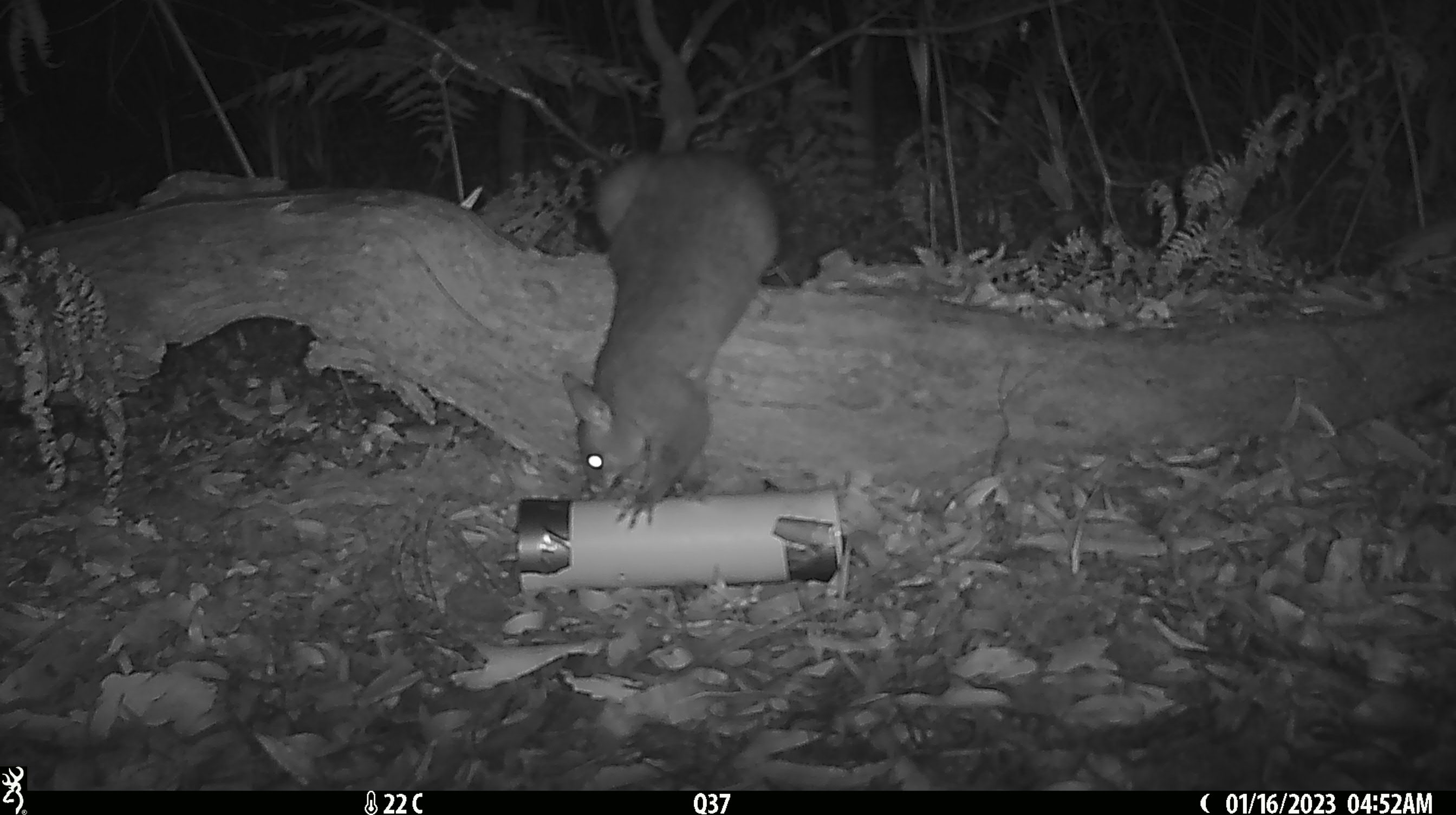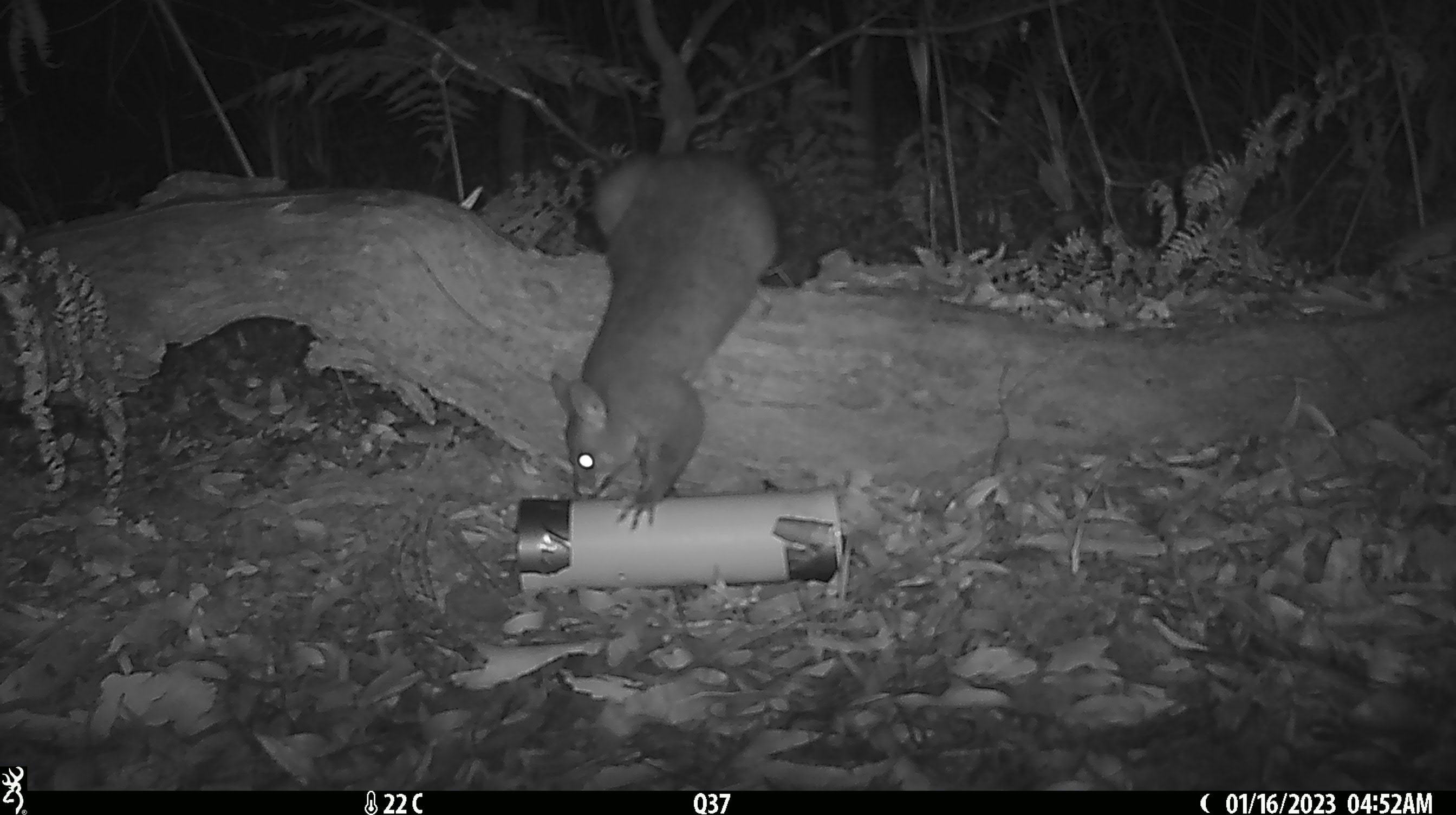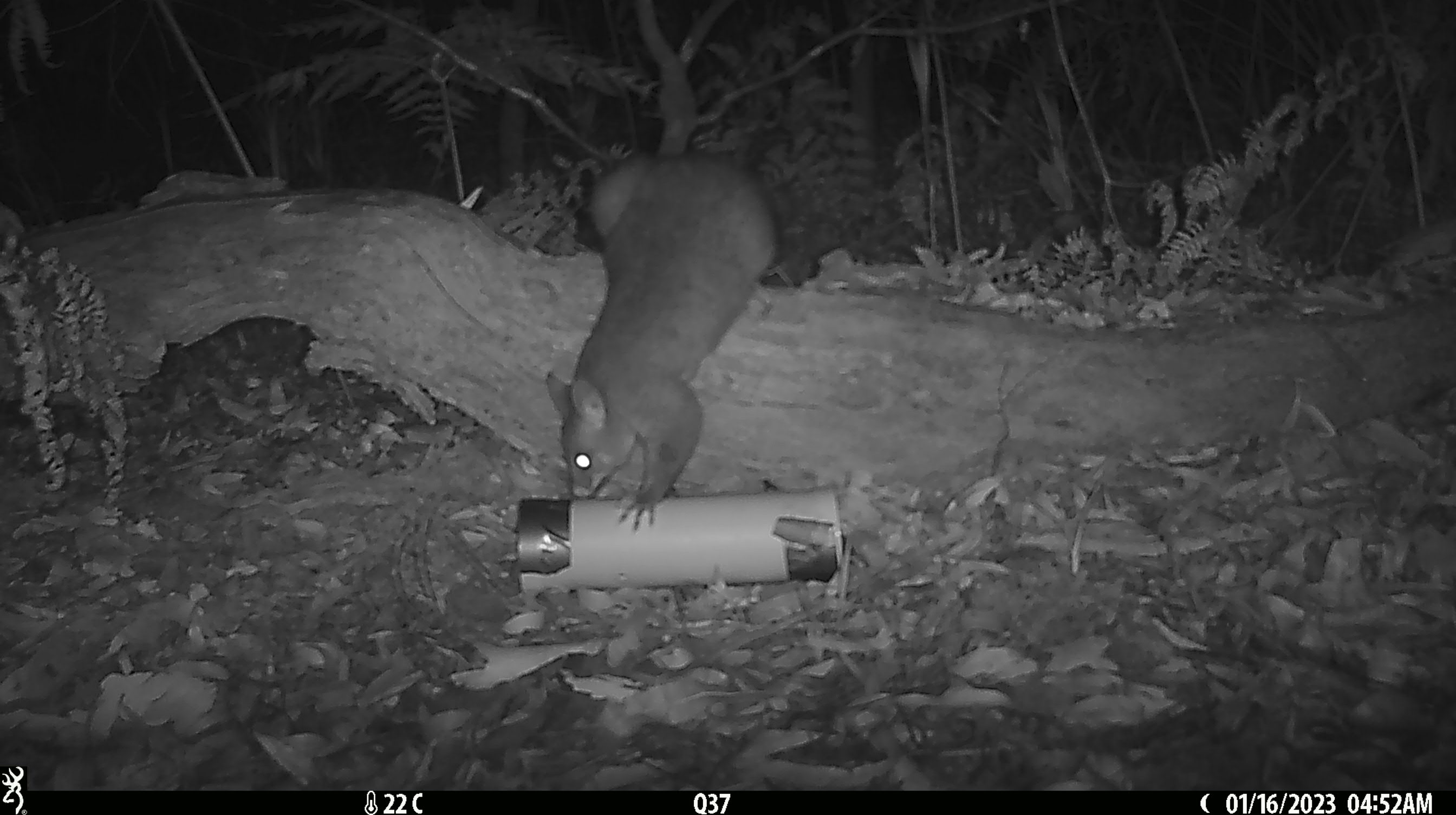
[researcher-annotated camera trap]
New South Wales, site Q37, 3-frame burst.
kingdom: Animalia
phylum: Chordata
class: Mammalia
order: Diprotodontia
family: Phalangeridae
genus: Trichosurus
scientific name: Trichosurus vulpecula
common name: common brushtail possum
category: possum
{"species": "possum (common brushtail possum) (Trichosurus vulpecula)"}